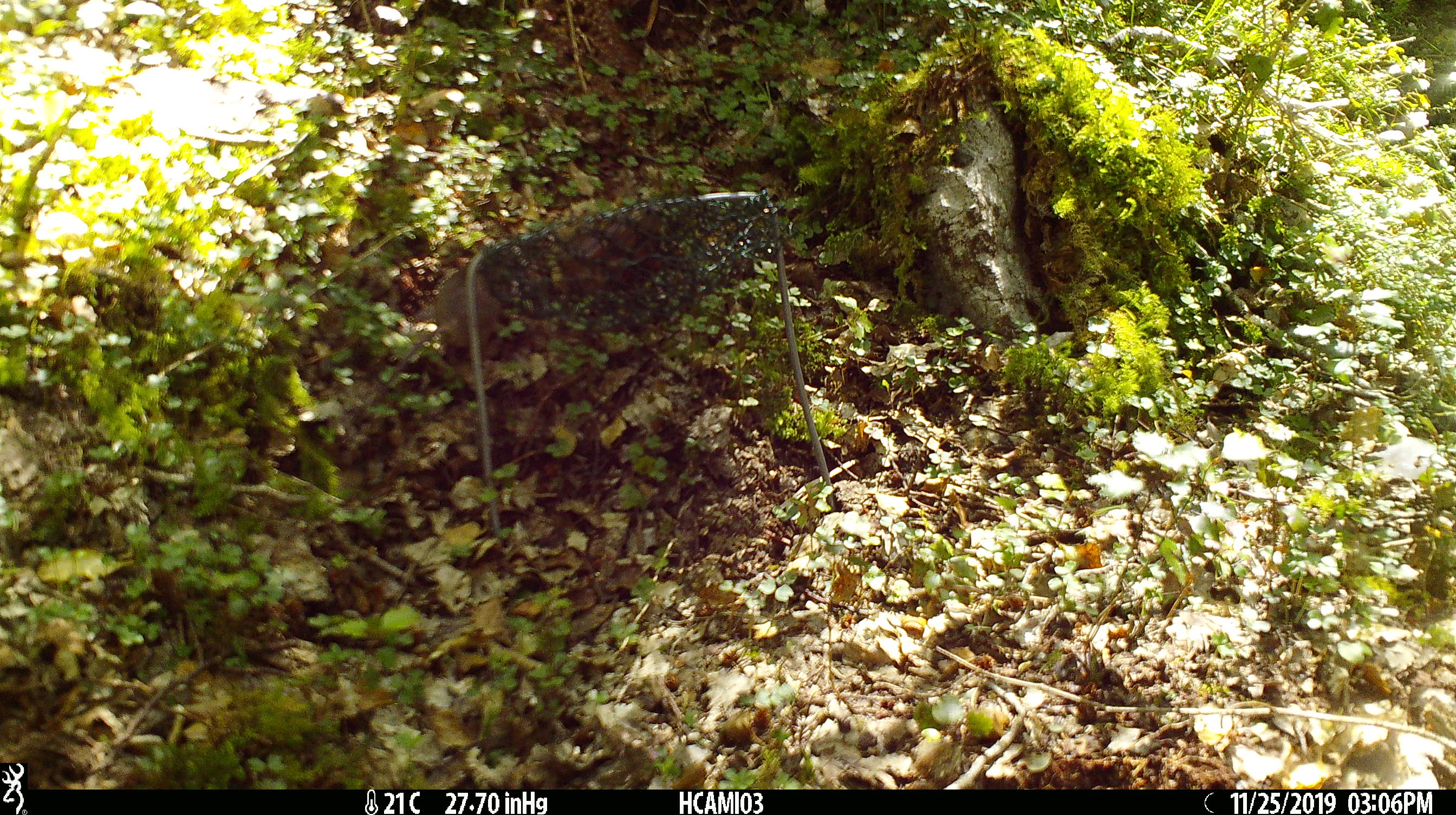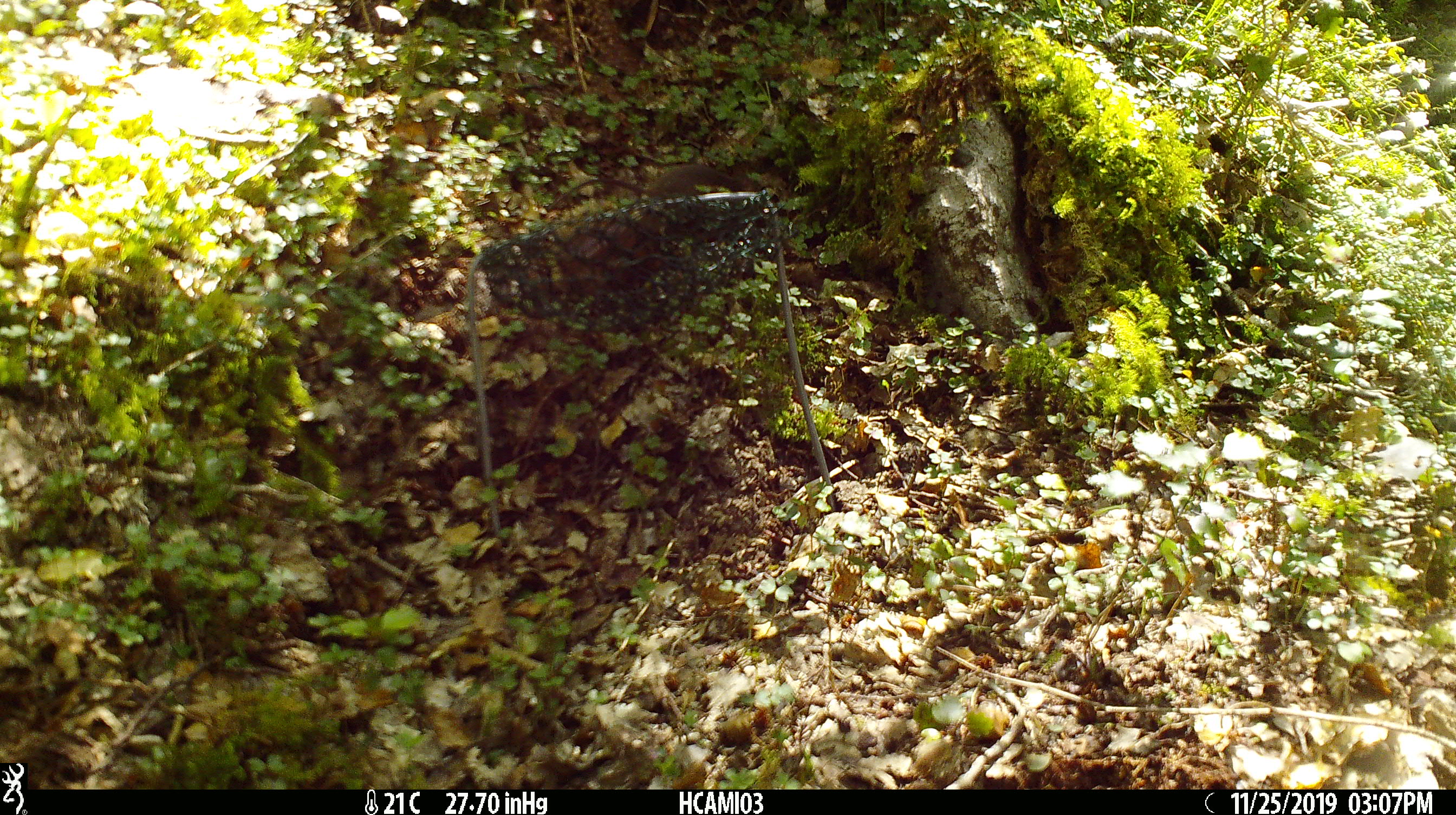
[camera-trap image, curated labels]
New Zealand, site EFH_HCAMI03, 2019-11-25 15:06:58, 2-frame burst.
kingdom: Animalia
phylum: Chordata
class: Mammalia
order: Rodentia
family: Muridae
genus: Mus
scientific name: Mus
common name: mouse